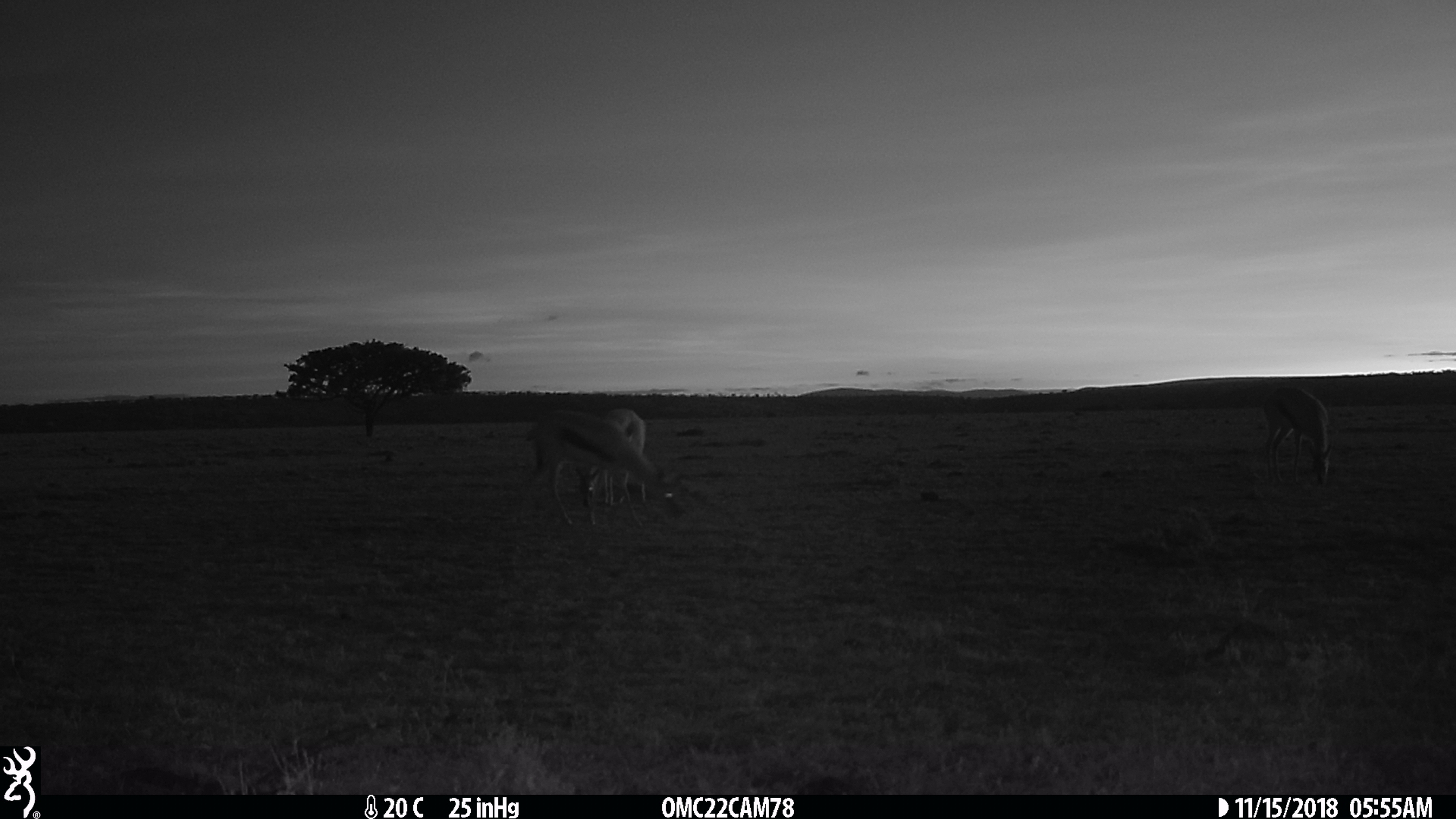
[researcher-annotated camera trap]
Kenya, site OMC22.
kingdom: Animalia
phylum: Chordata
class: Mammalia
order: Artiodactyla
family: Bovidae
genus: Eudorcas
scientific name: Eudorcas thomsonii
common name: thomon's gazelle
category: gazelle thomsons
Gazelle thomsons (thomon's gazelle) (Eudorcas thomsonii).